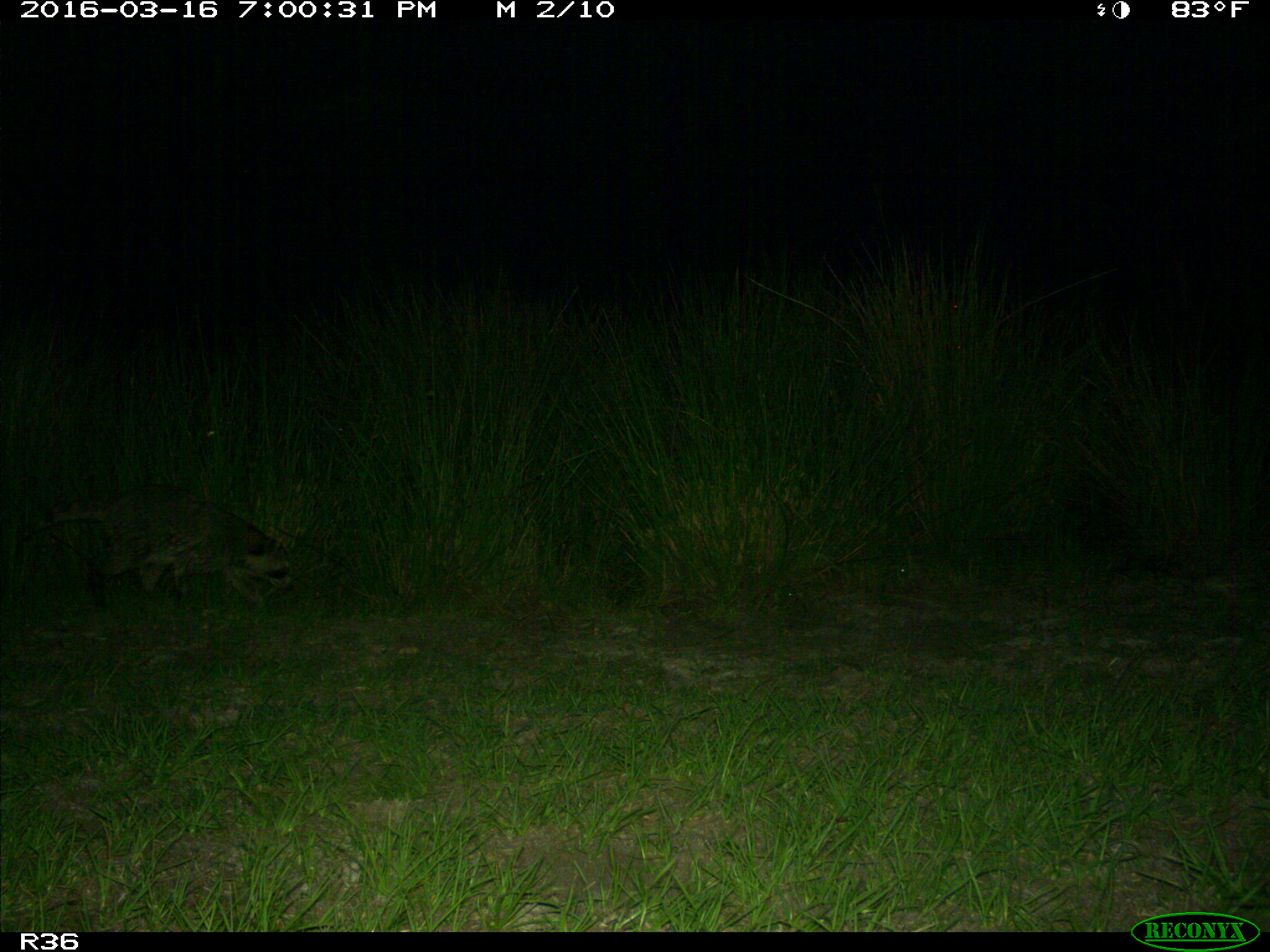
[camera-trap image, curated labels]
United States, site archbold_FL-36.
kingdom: Animalia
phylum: Chordata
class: Mammalia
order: Carnivora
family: Procyonidae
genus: Procyon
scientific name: Procyon lotor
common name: common raccoon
Procyon lotor (common raccoon).